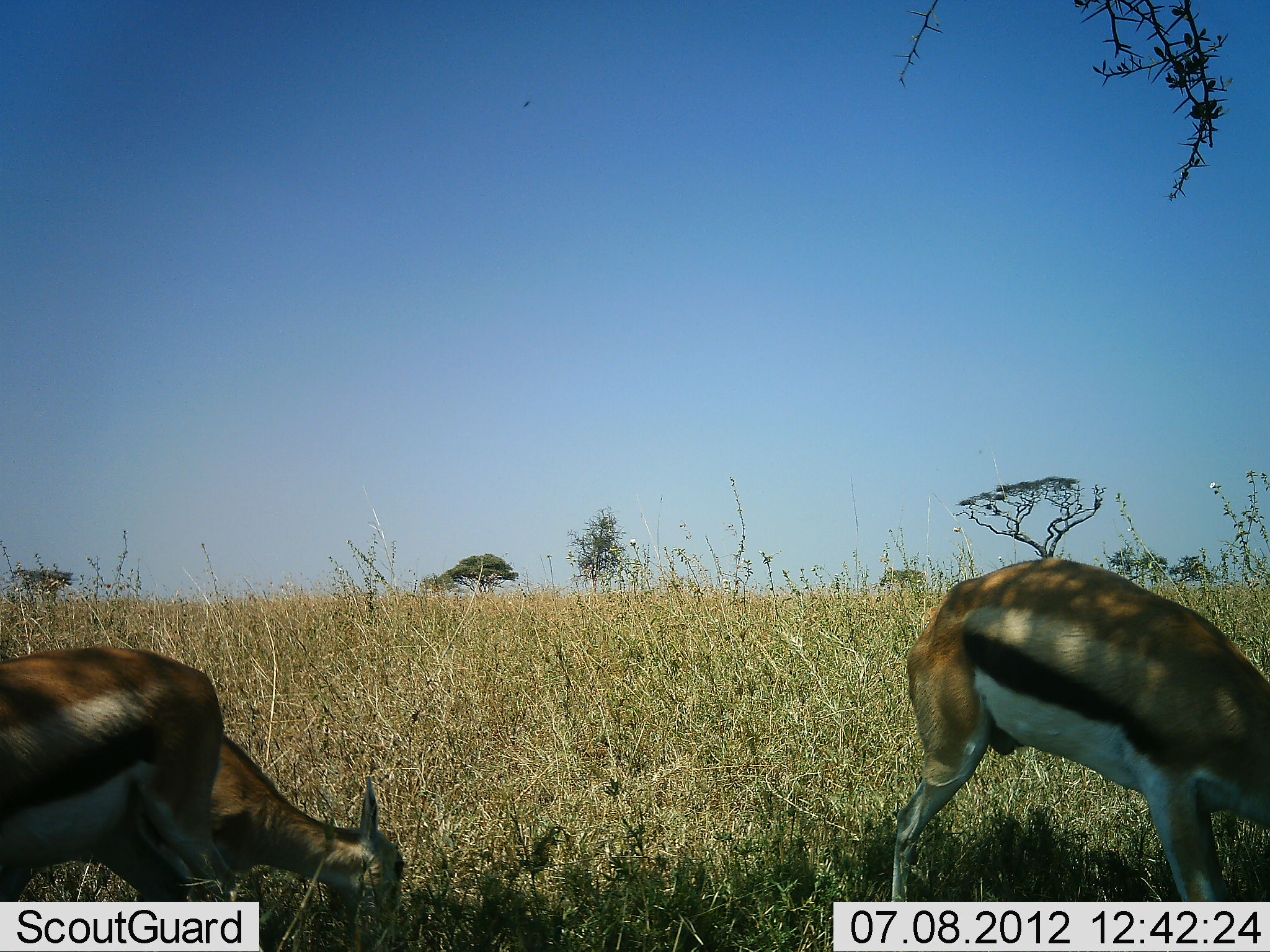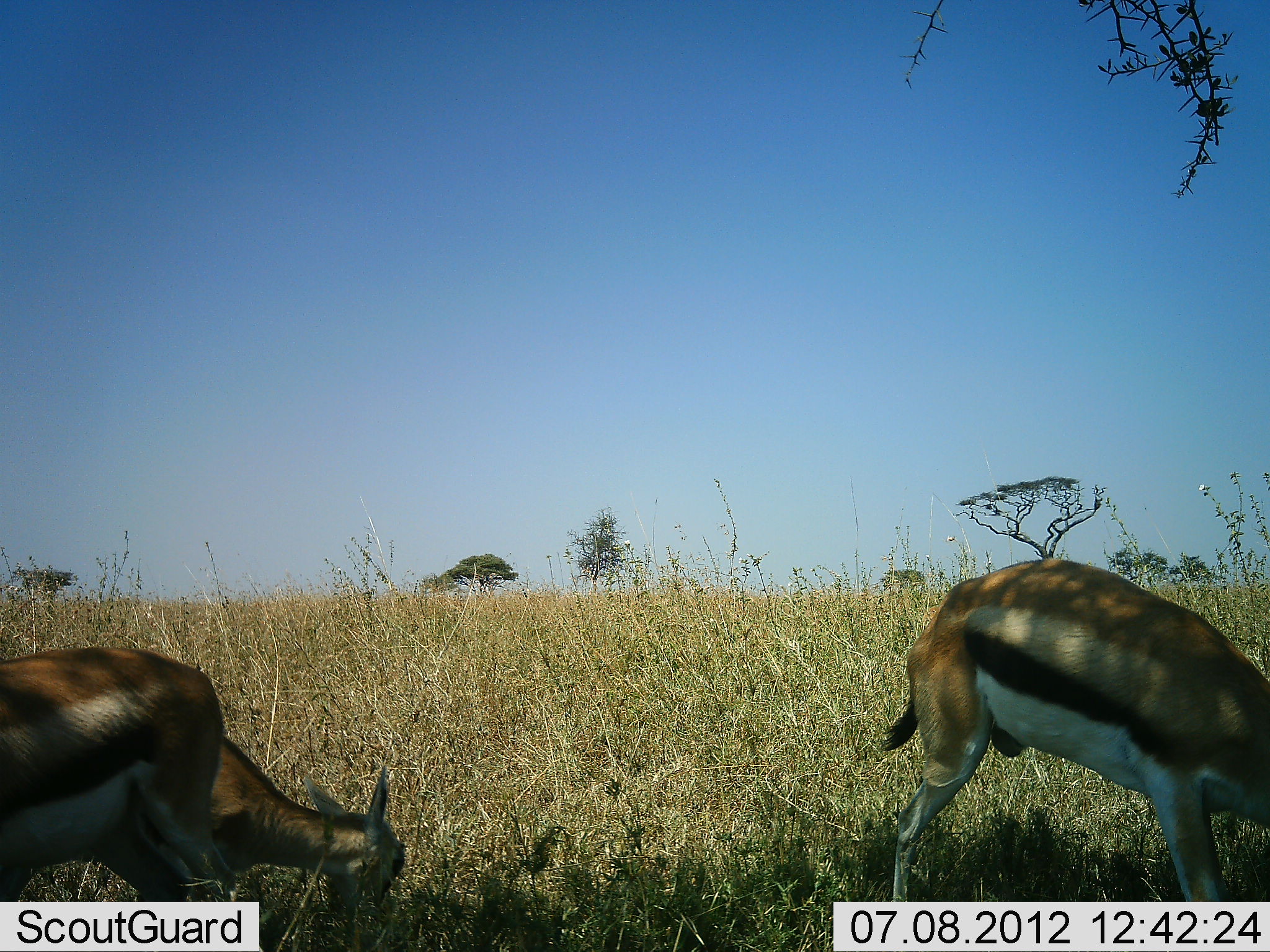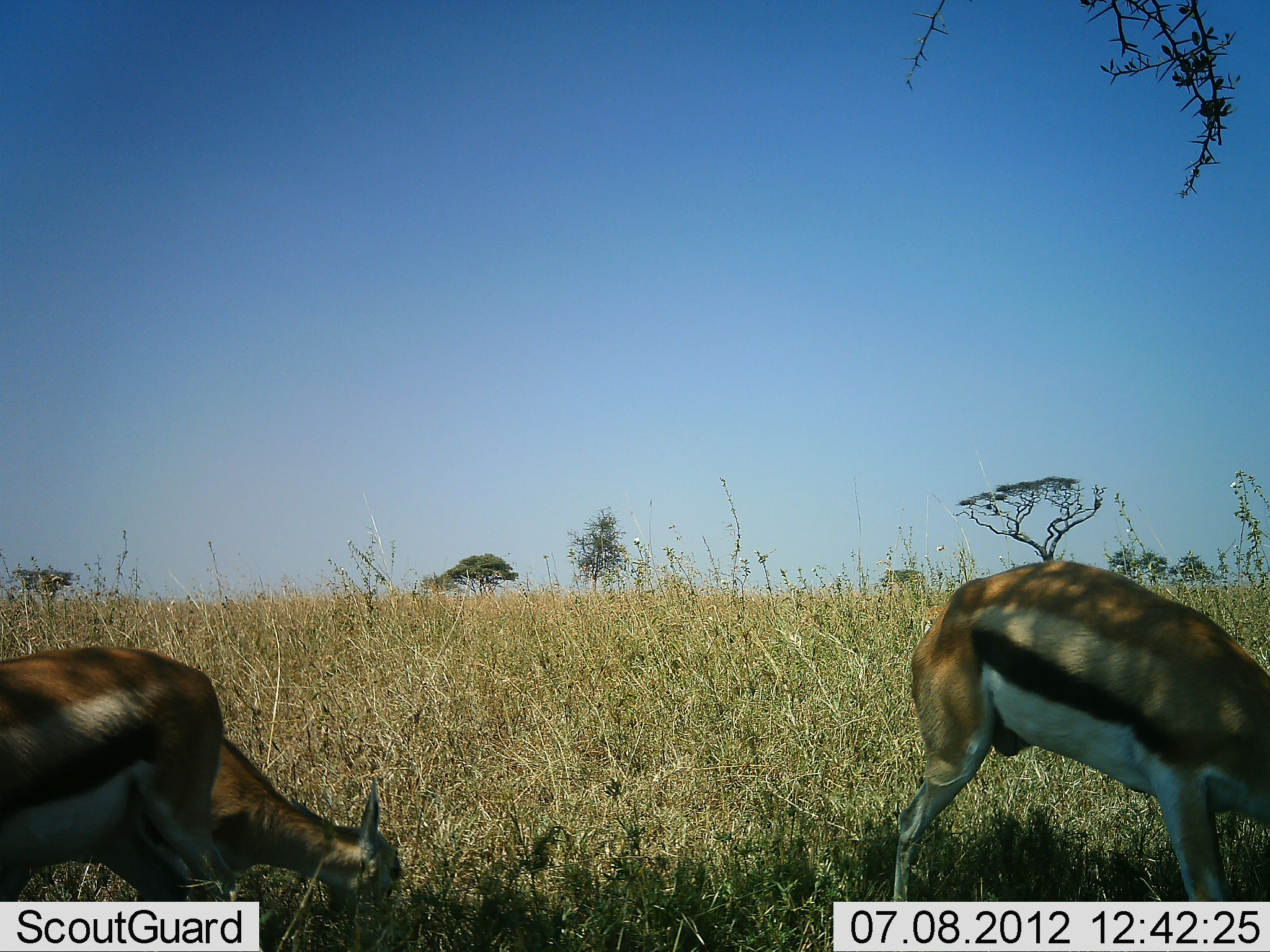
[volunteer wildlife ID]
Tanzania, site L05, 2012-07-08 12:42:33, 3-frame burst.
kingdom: Animalia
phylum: Chordata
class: Mammalia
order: Artiodactyla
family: Bovidae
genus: Eudorcas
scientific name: Eudorcas thomsonii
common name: thomson's gazelle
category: gazellethomsons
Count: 3.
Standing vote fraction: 40%.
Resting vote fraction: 0%.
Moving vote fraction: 0%.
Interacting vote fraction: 0%.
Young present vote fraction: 0%.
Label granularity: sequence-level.